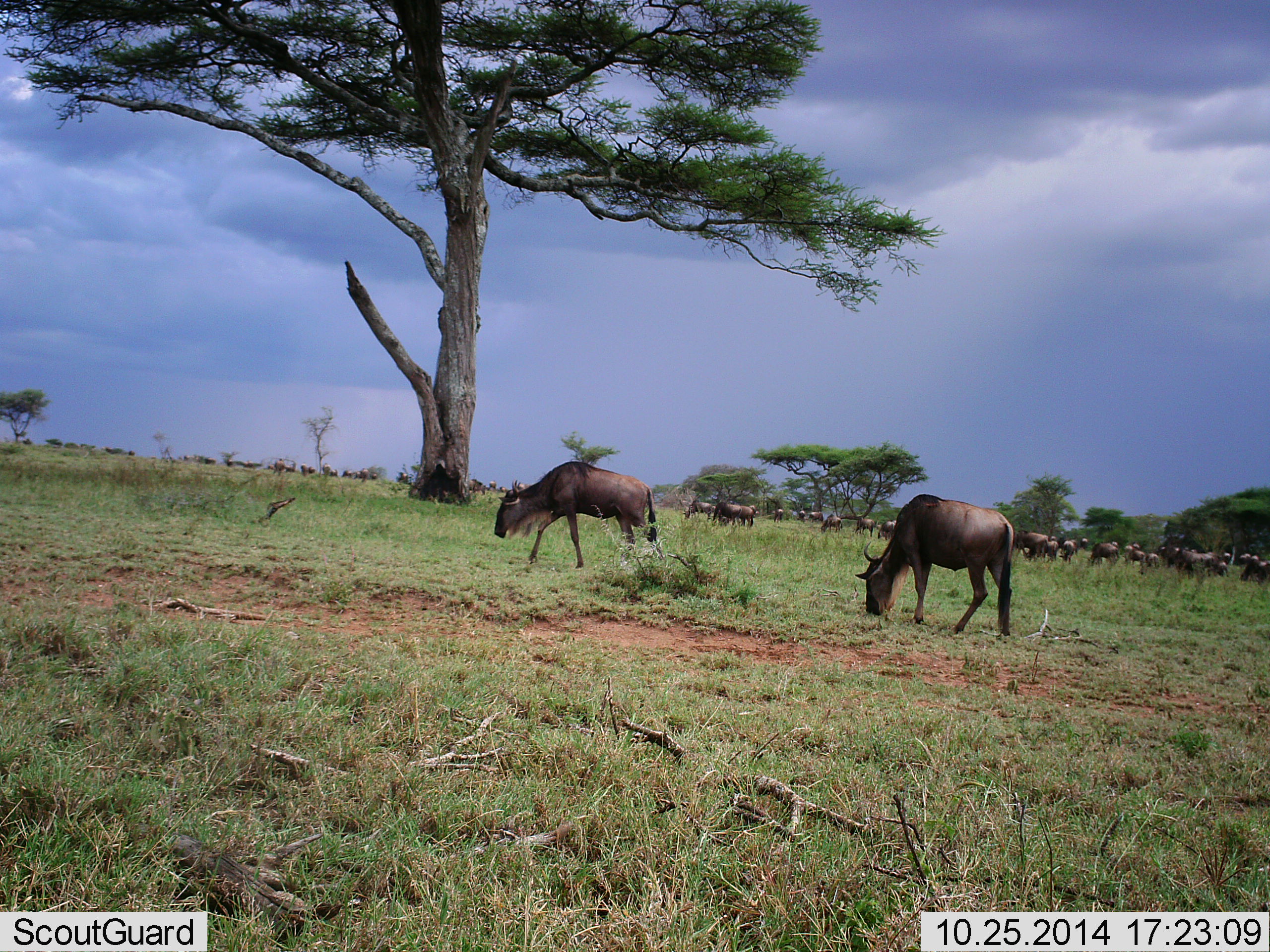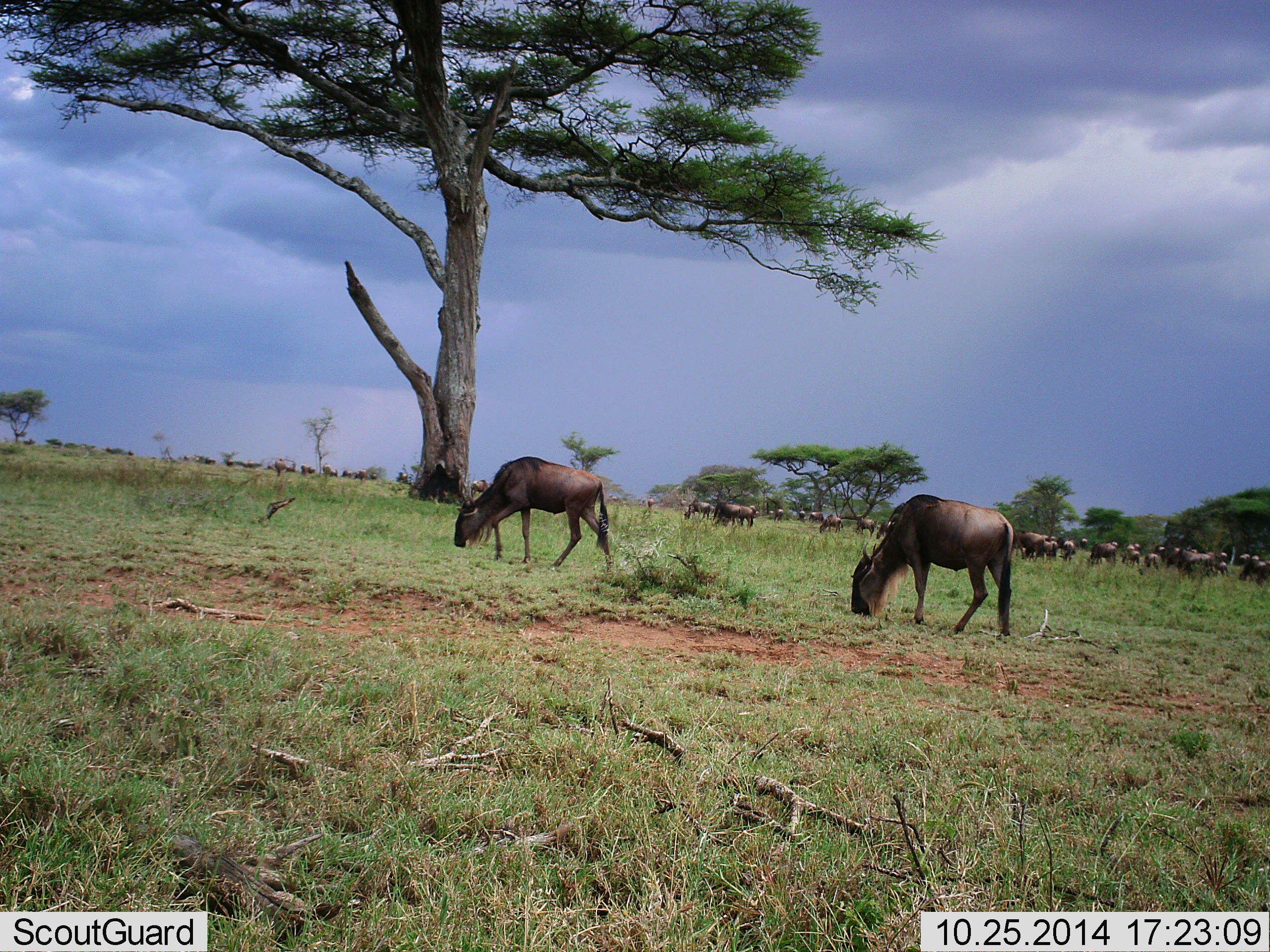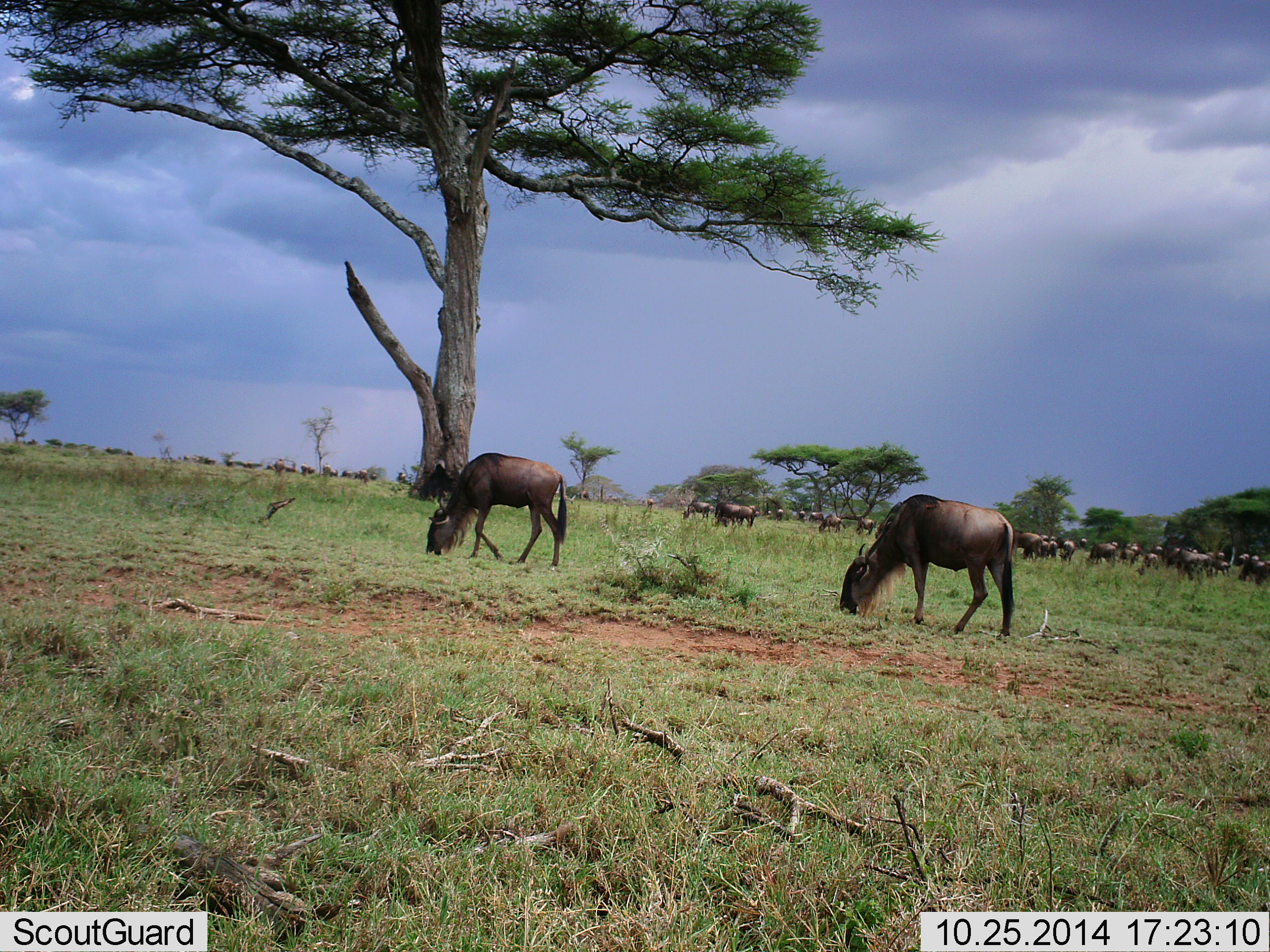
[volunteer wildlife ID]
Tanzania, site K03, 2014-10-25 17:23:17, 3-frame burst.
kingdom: Animalia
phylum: Chordata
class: Mammalia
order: Artiodactyla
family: Bovidae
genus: Connochaetes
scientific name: Connochaetes taurinus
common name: blue wildebeest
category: wildebeest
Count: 11-50.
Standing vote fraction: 20%.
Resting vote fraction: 10%.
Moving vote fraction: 20%.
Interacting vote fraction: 0%.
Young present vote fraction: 0%.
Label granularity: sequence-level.